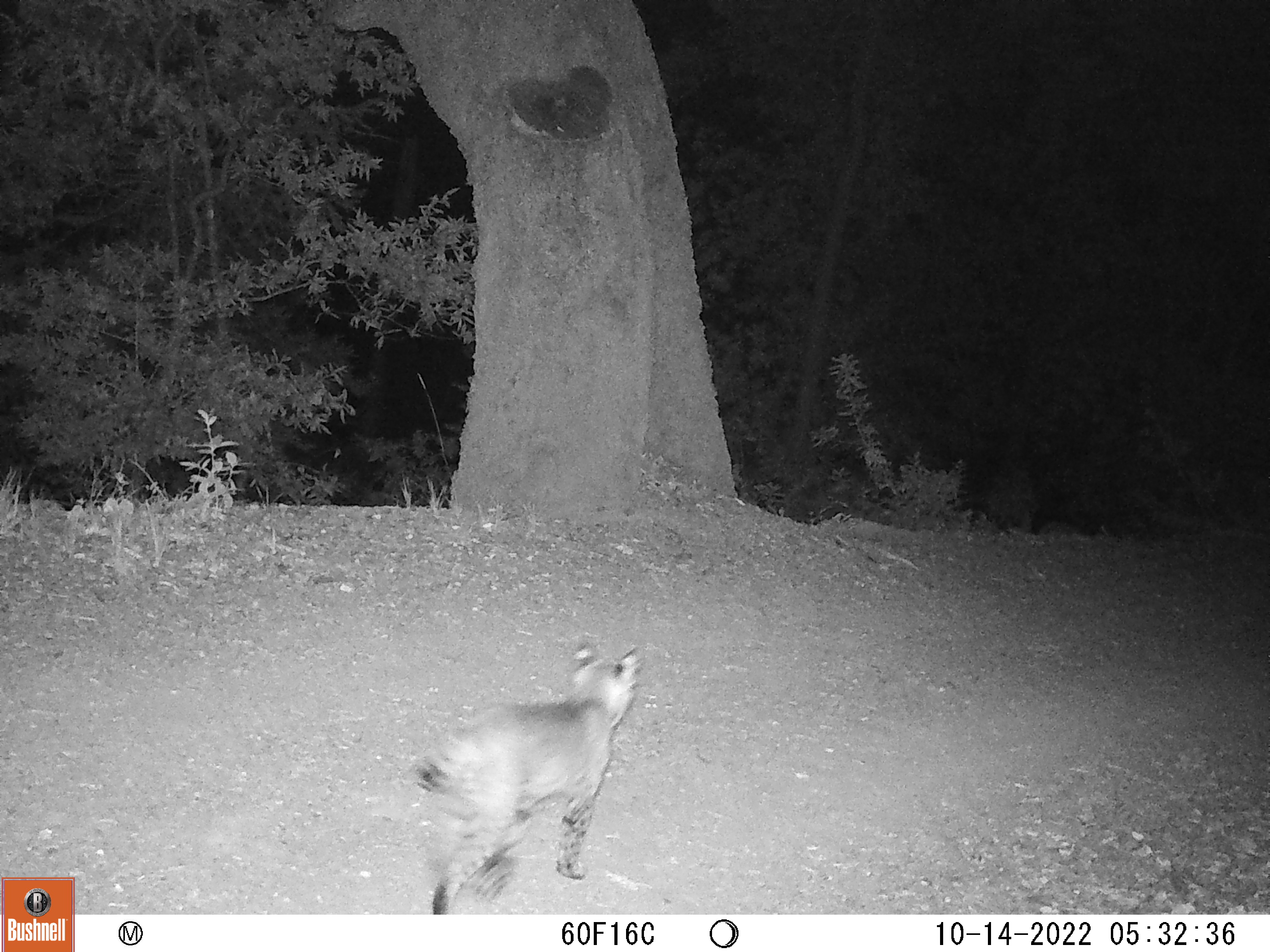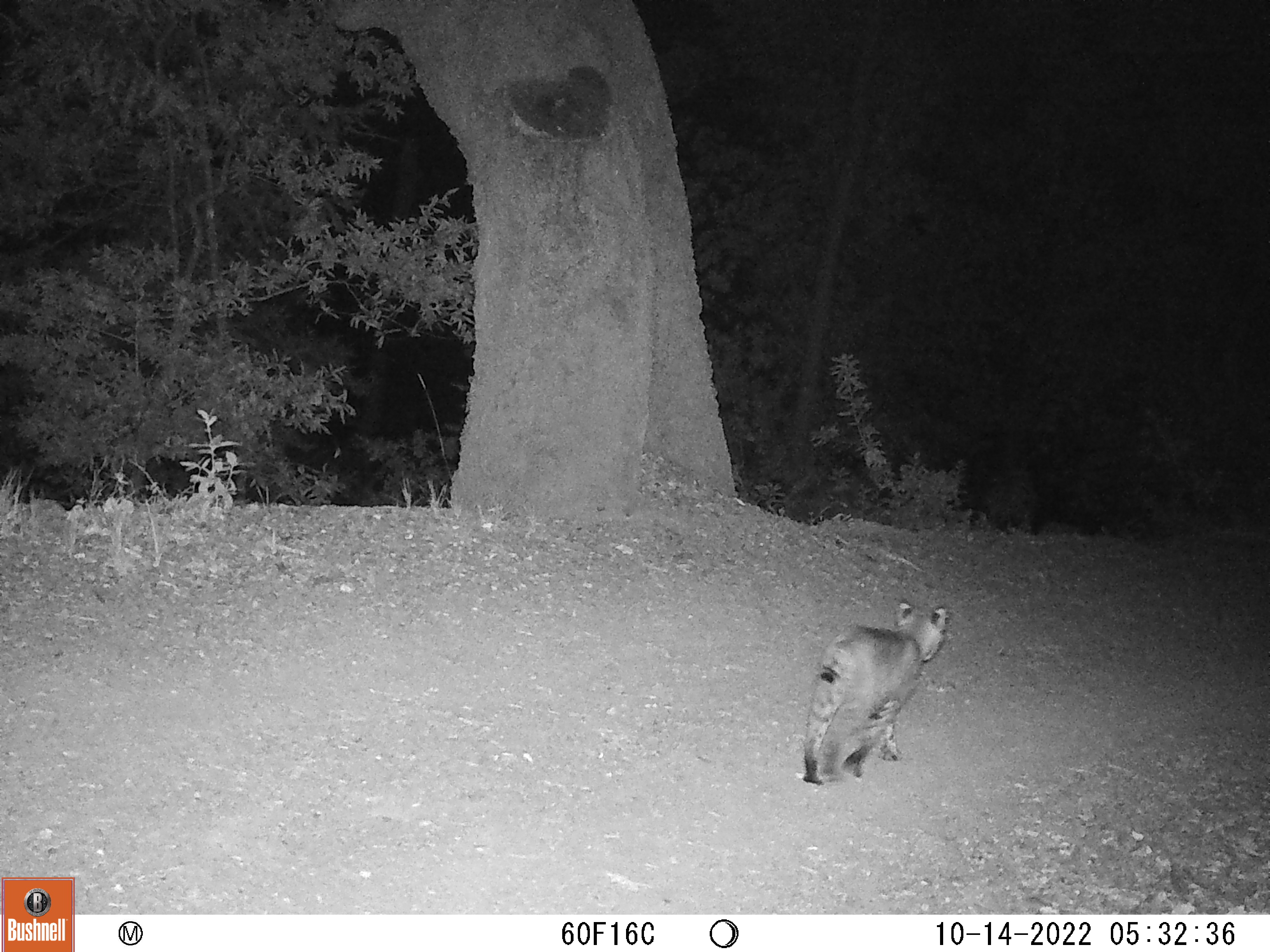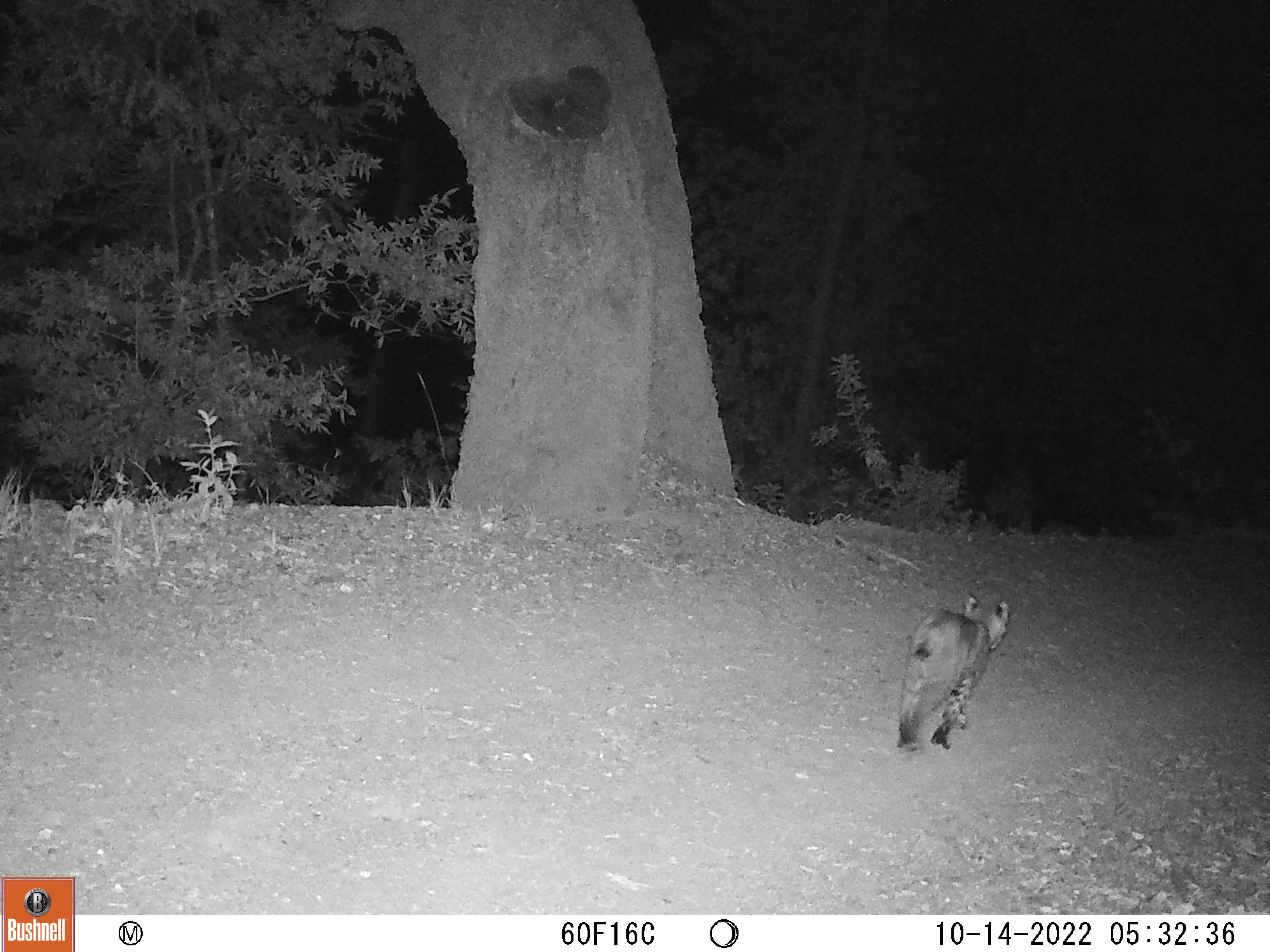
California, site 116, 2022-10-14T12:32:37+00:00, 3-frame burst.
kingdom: Animalia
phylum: Chordata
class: Mammalia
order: Carnivora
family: Felidae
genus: Lynx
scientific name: Lynx rufus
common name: bobcat